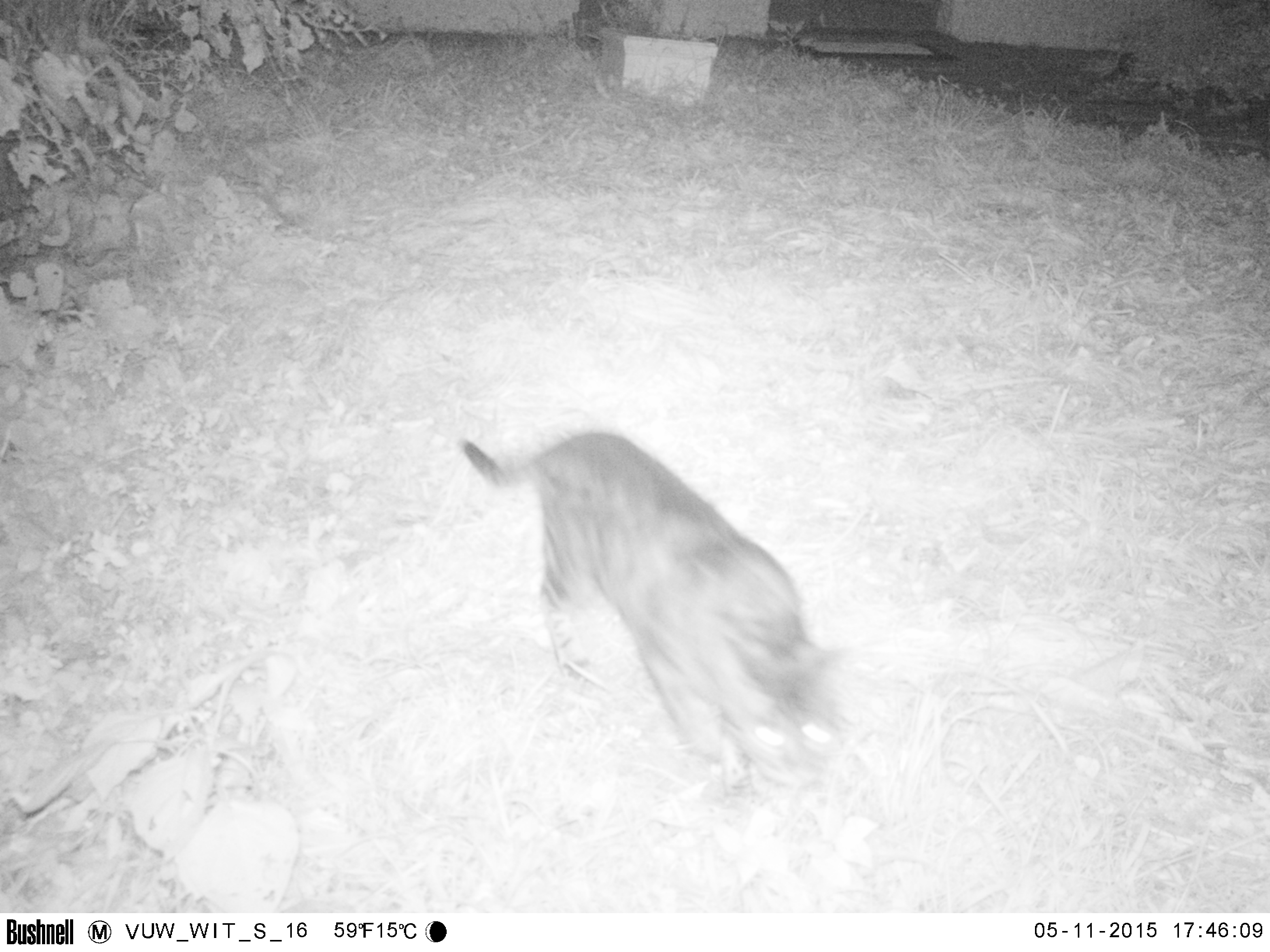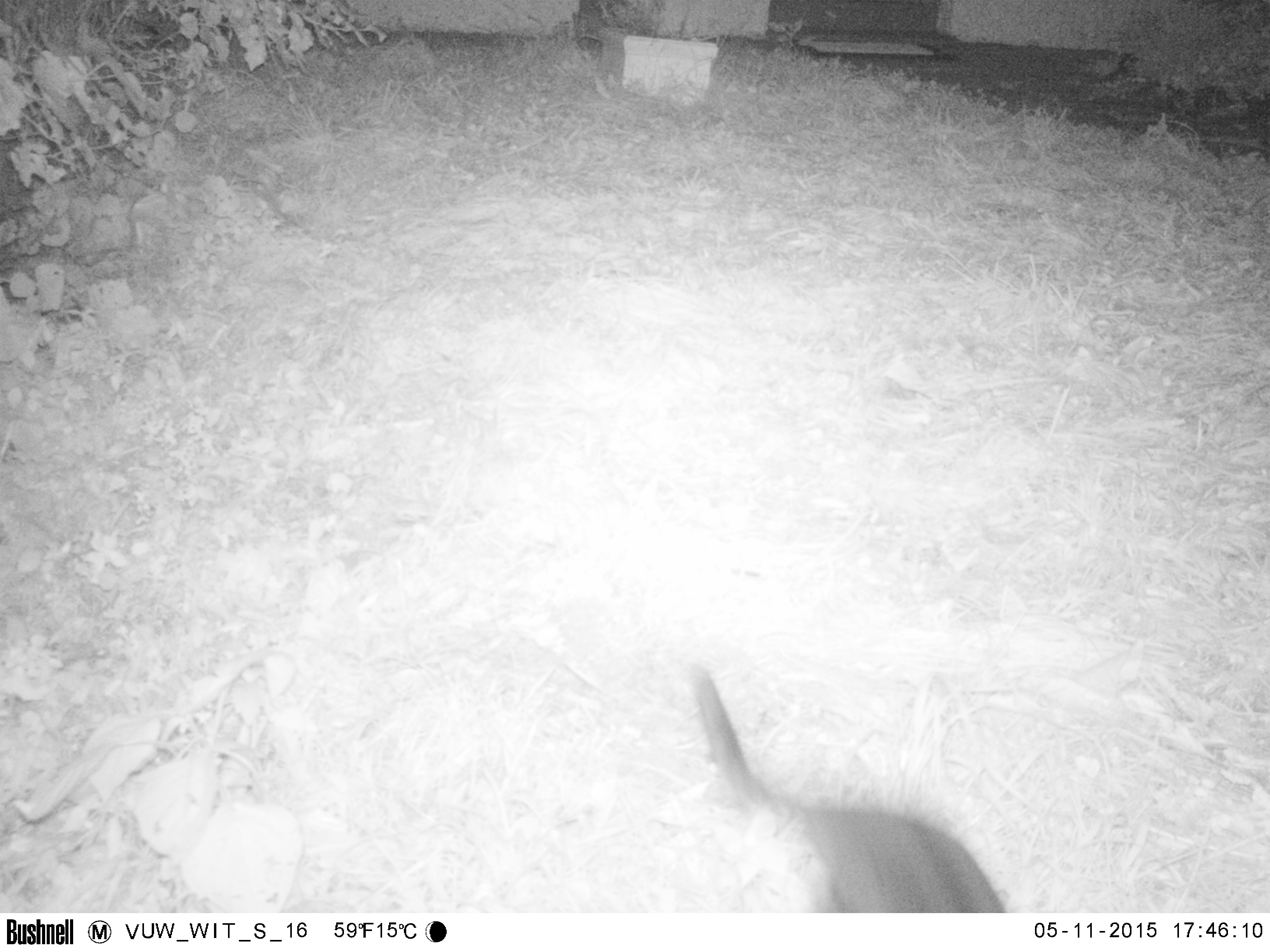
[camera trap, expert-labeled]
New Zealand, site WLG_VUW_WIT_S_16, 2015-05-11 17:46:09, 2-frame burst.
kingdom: Animalia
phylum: Chordata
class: Mammalia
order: Carnivora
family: Felidae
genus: Felis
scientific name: Felis catus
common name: domestic cat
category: cat